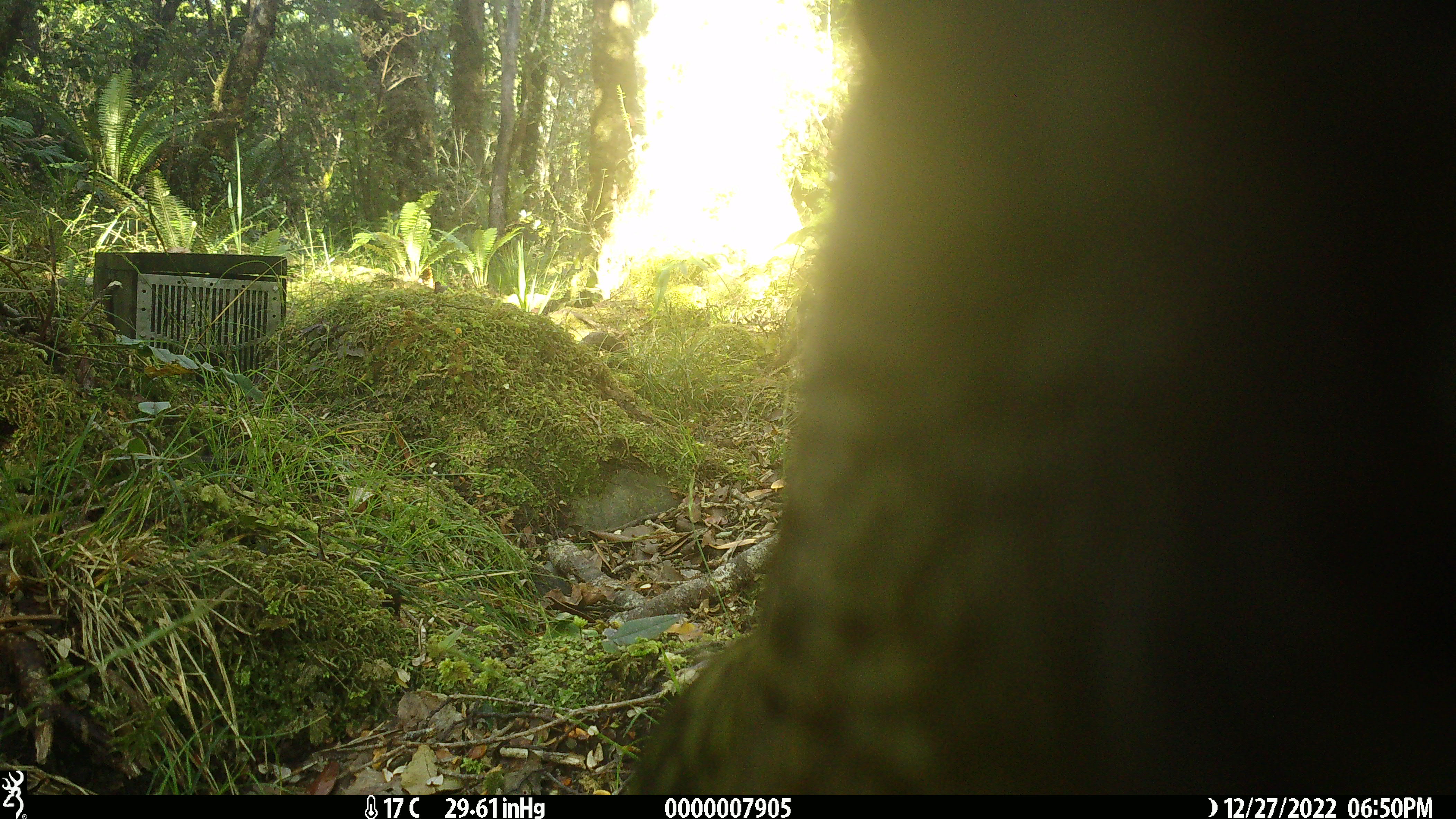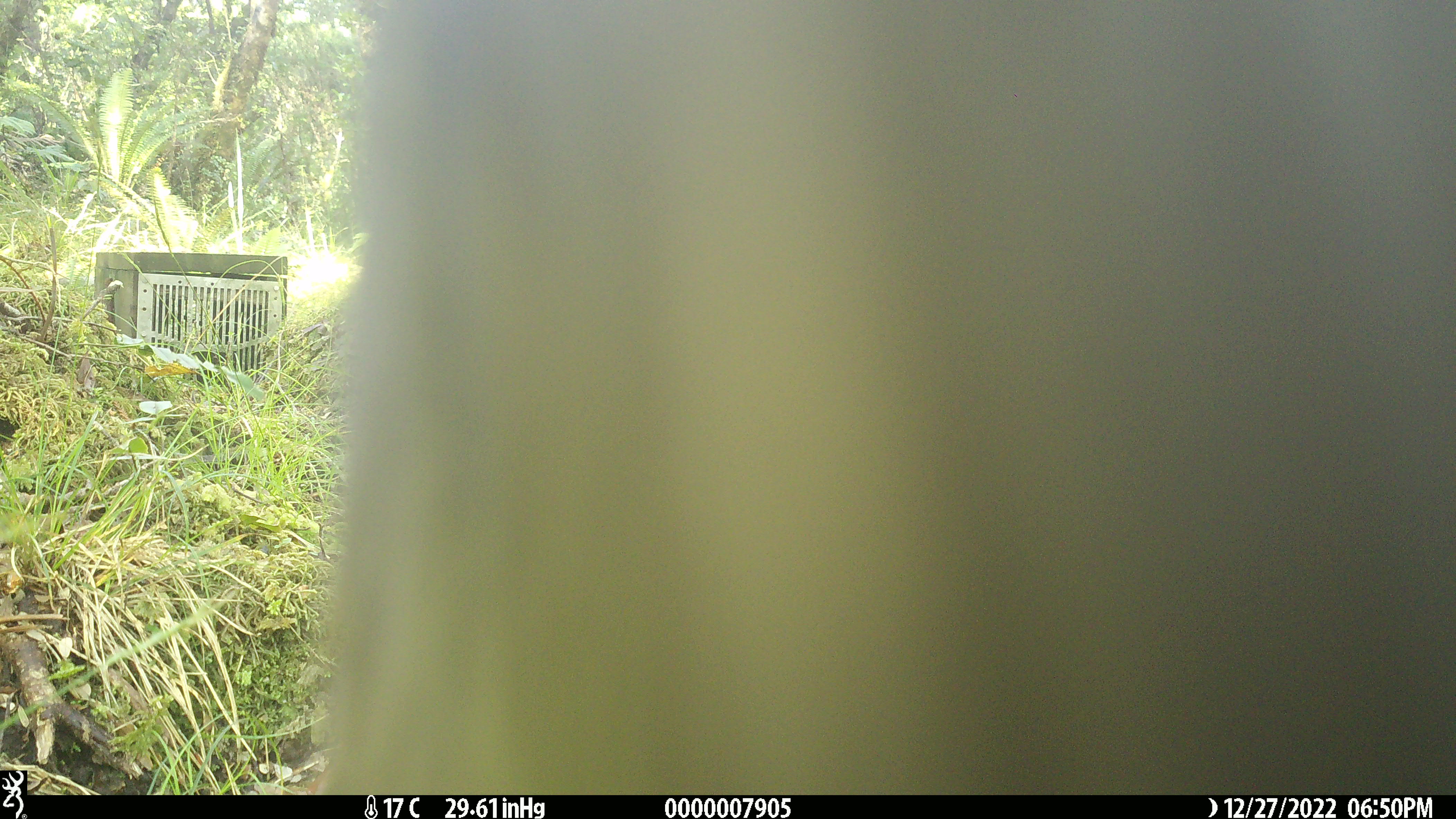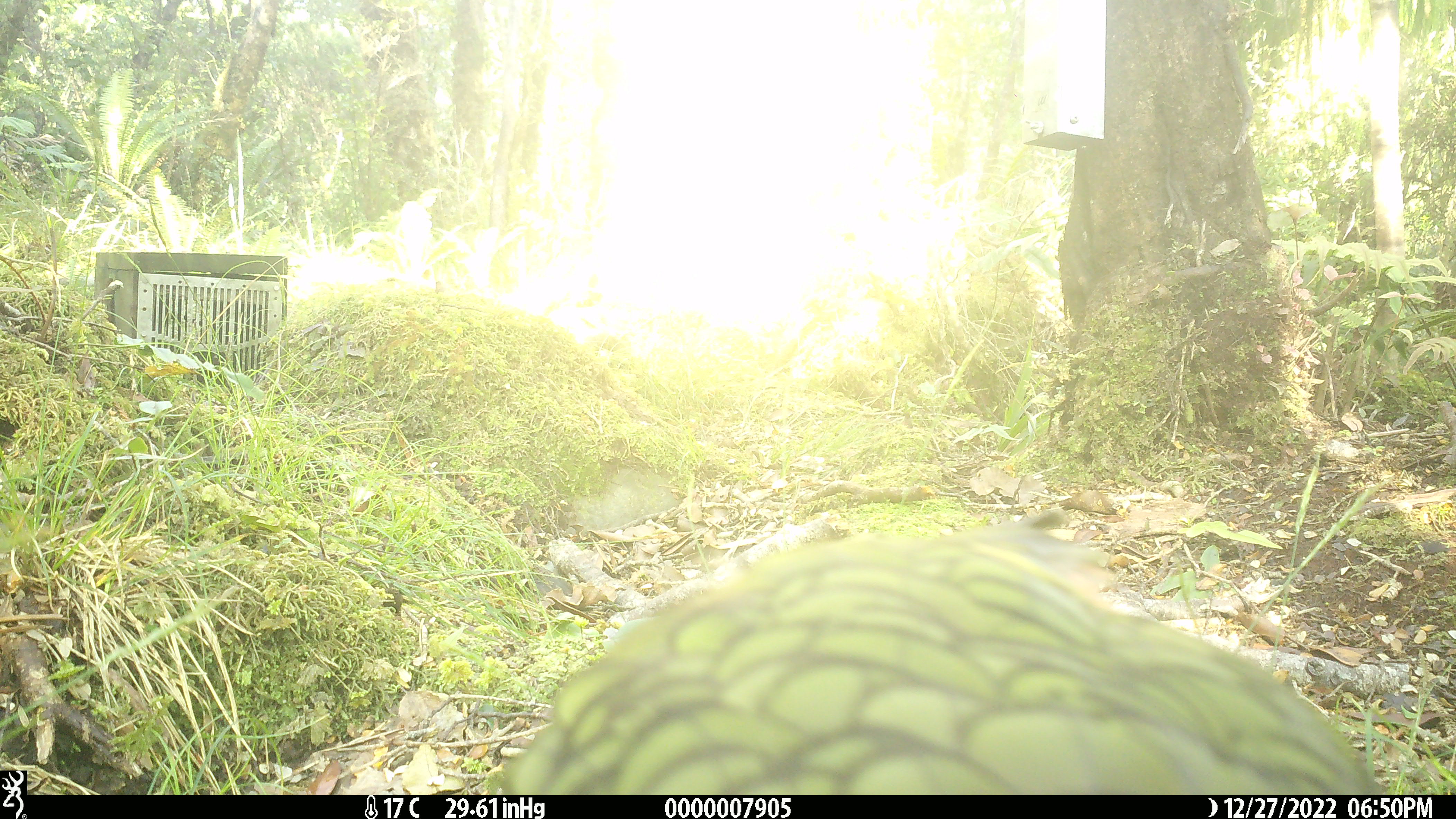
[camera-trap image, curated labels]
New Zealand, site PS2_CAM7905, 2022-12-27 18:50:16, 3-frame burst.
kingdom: Animalia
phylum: Chordata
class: Aves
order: Psittaciformes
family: Strigopidae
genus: Nestor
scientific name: Nestor notabilis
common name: kea